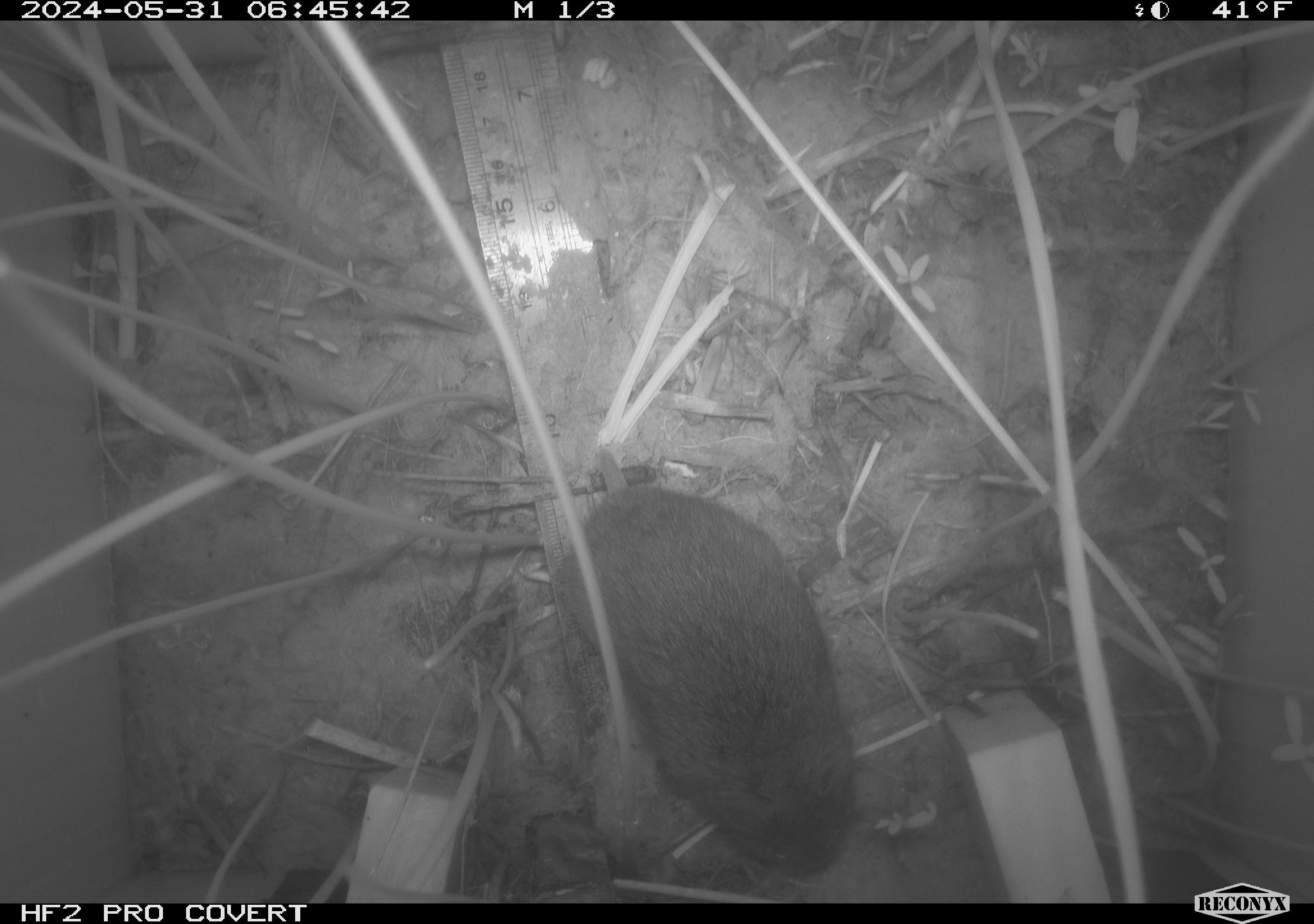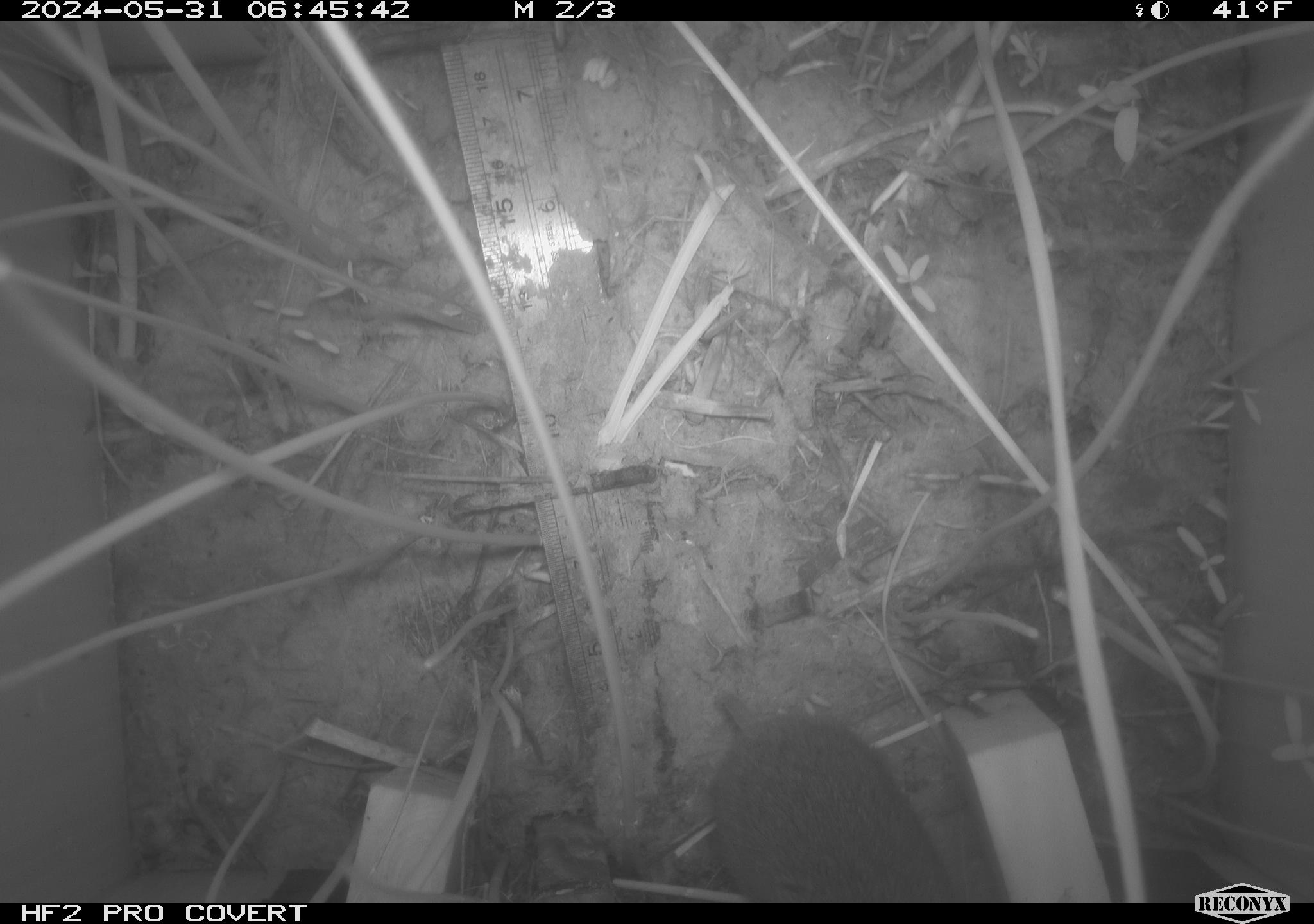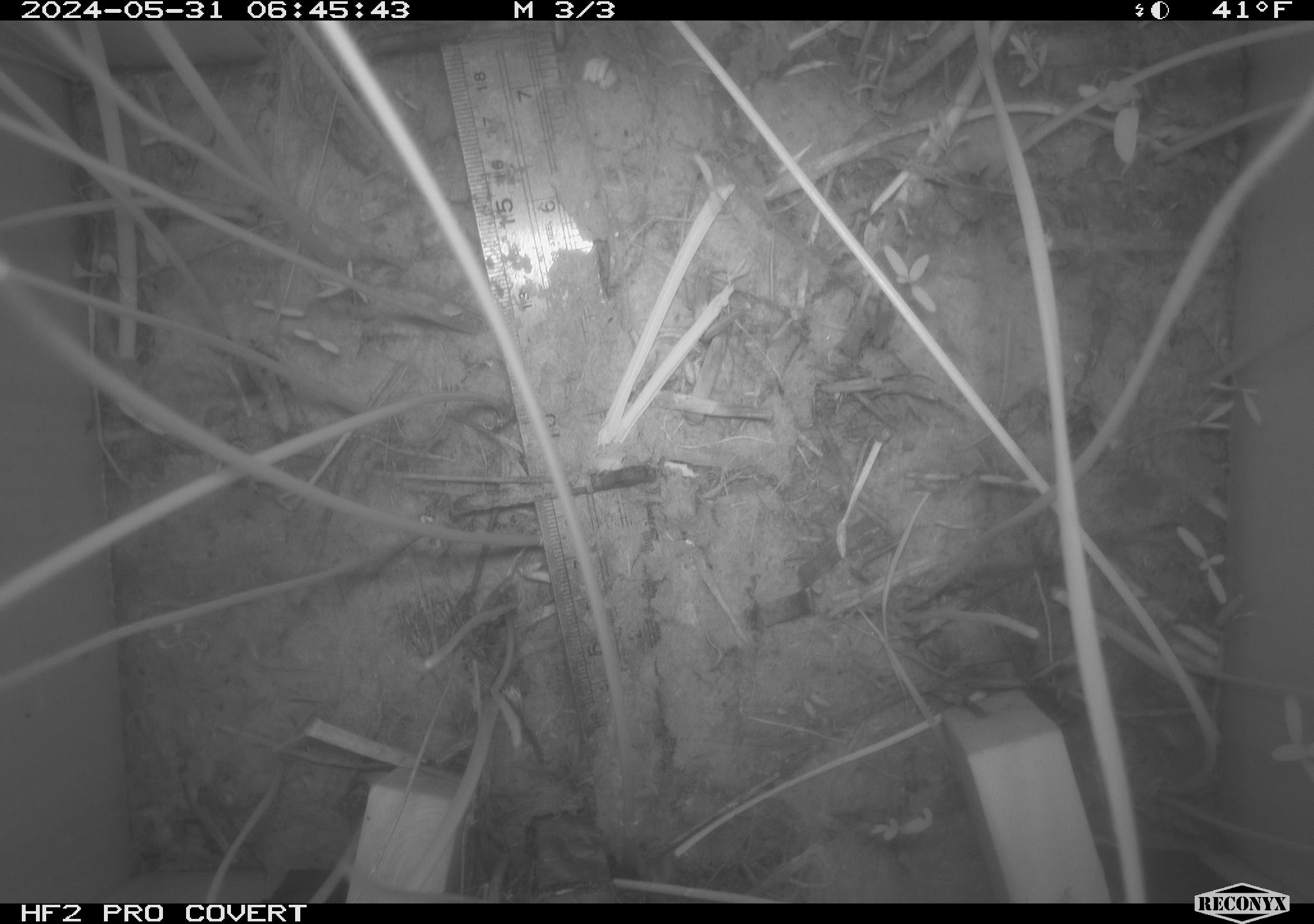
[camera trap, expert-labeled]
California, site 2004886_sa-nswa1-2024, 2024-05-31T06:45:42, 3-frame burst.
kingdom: Animalia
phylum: Chordata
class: Mammalia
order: Rodentia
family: Cricetidae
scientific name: Arvicolinae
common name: voles, lemmings, and muskrats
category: arvicolinae subfamily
Arvicolinae subfamily (voles, lemmings, and muskrats) (Arvicolinae).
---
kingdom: Animalia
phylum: Chordata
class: Mammalia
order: Rodentia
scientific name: Rodentia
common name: rodent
Rodent (Rodentia).